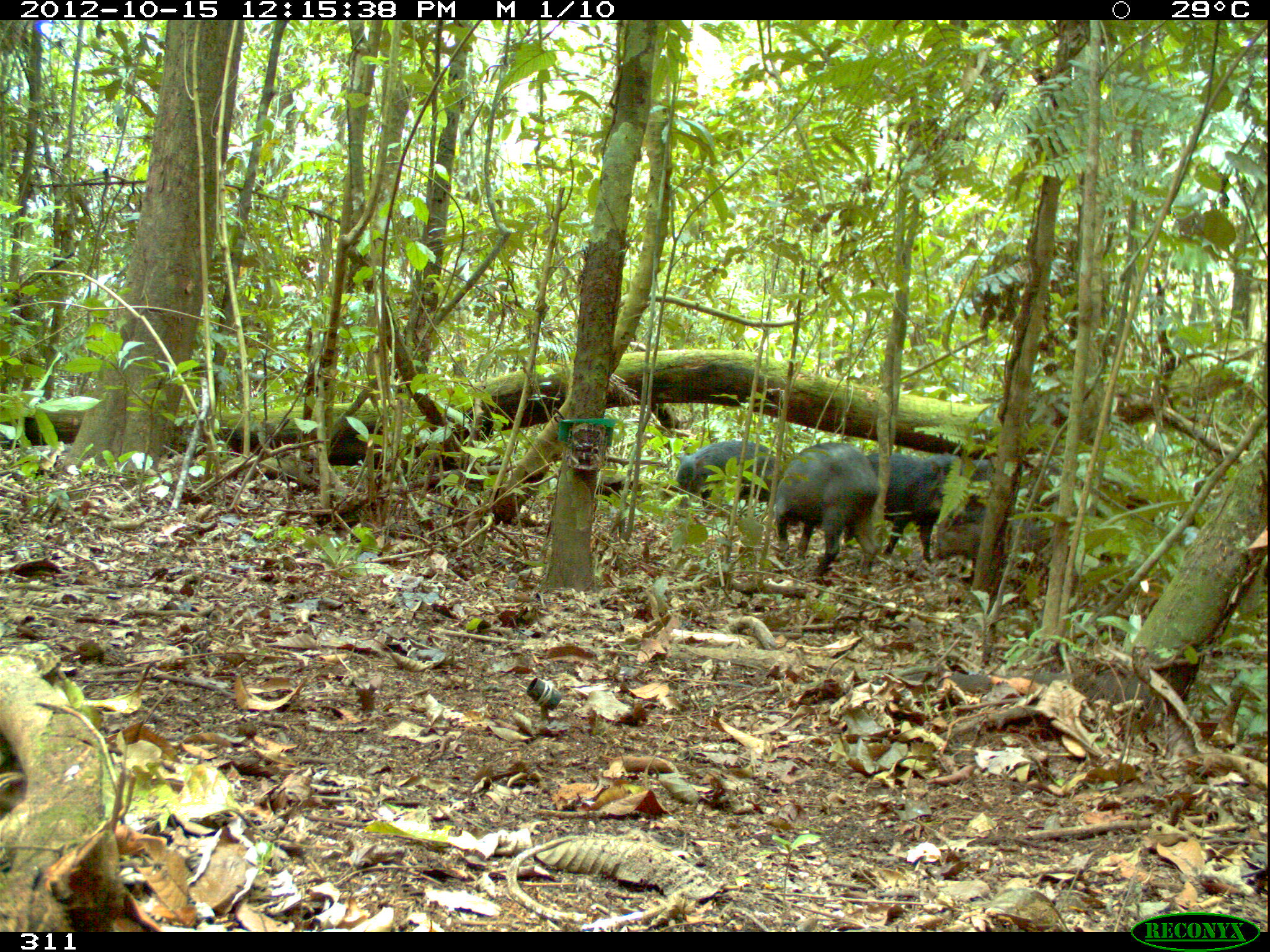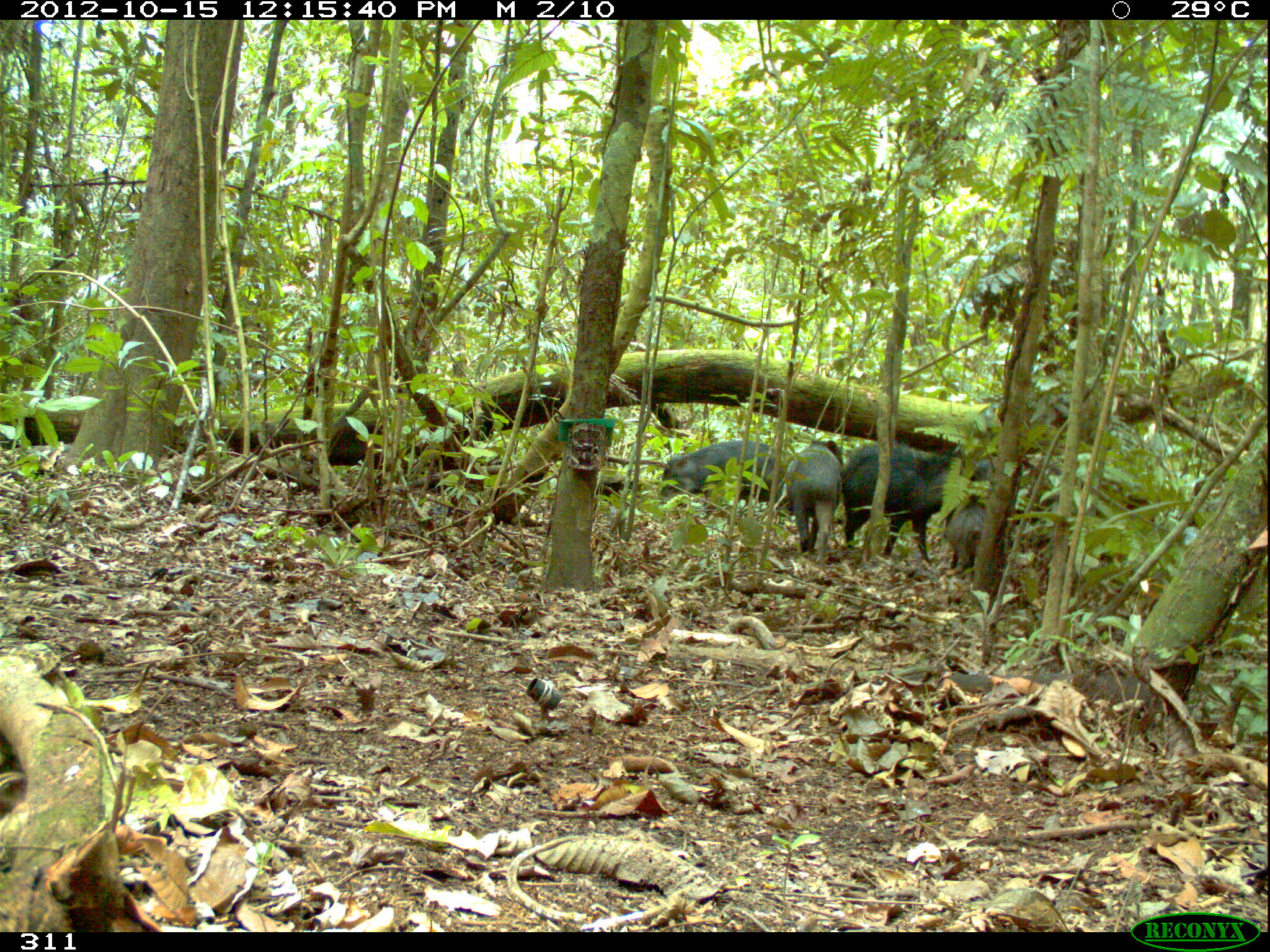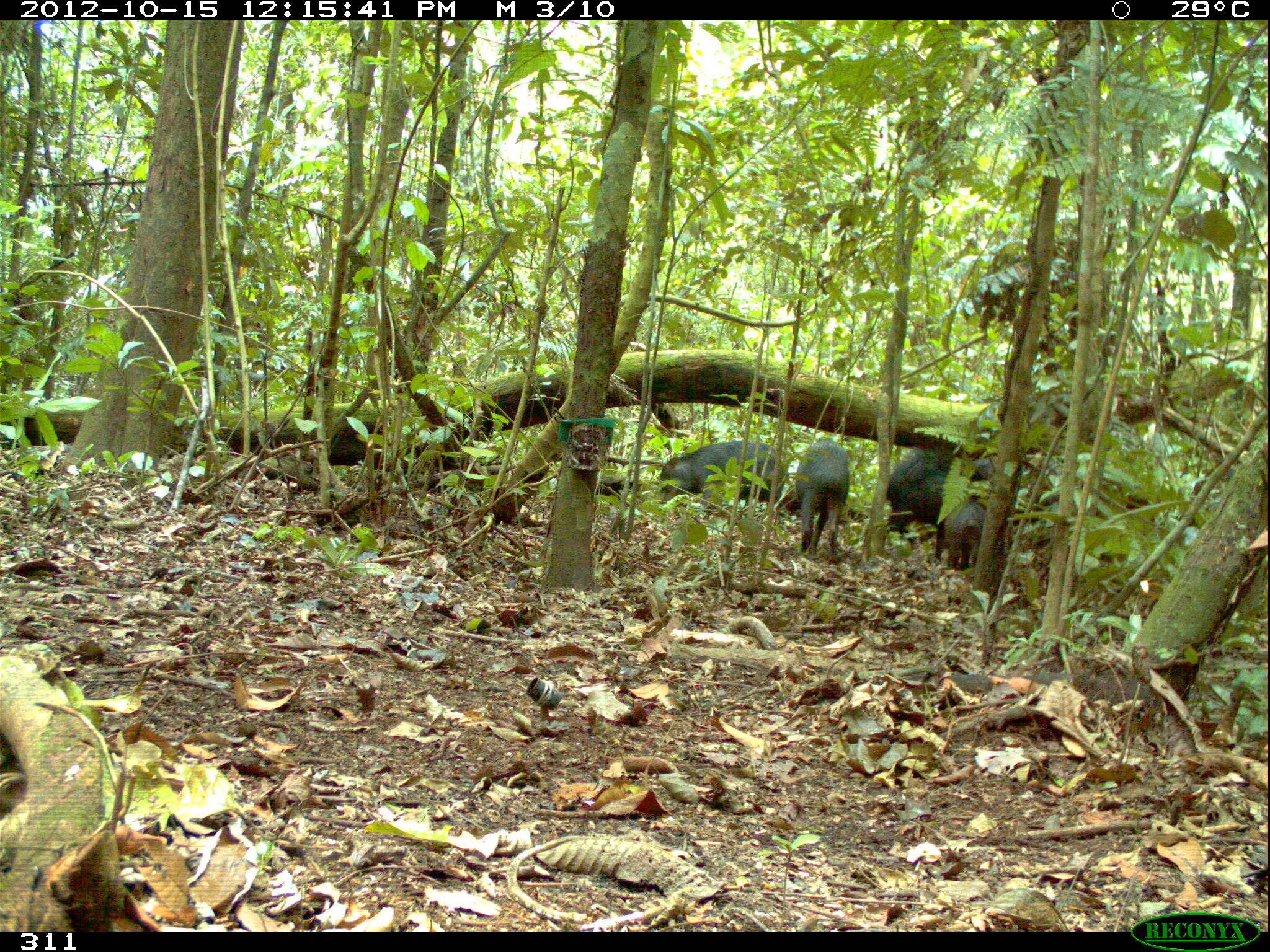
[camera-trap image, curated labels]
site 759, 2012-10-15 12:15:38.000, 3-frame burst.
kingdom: Animalia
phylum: Chordata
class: Mammalia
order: Artiodactyla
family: Tayassuidae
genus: Tayassu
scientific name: Tayassu pecari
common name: white-lipped peccary